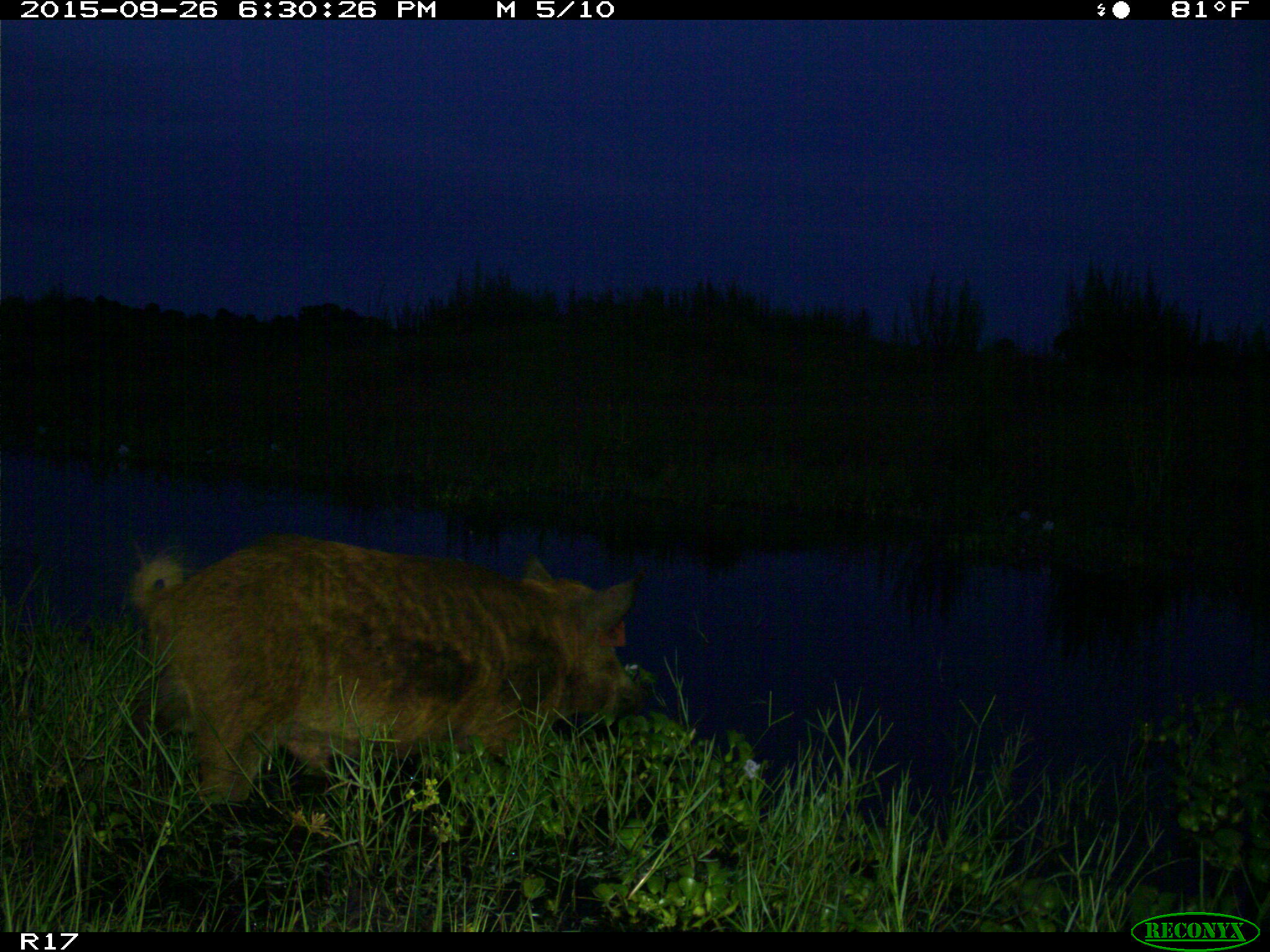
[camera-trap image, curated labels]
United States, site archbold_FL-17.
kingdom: Animalia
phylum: Chordata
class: Mammalia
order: Artiodactyla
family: Suidae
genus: Sus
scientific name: Sus scrofa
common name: wild boar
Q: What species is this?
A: Sus scrofa (wild boar).